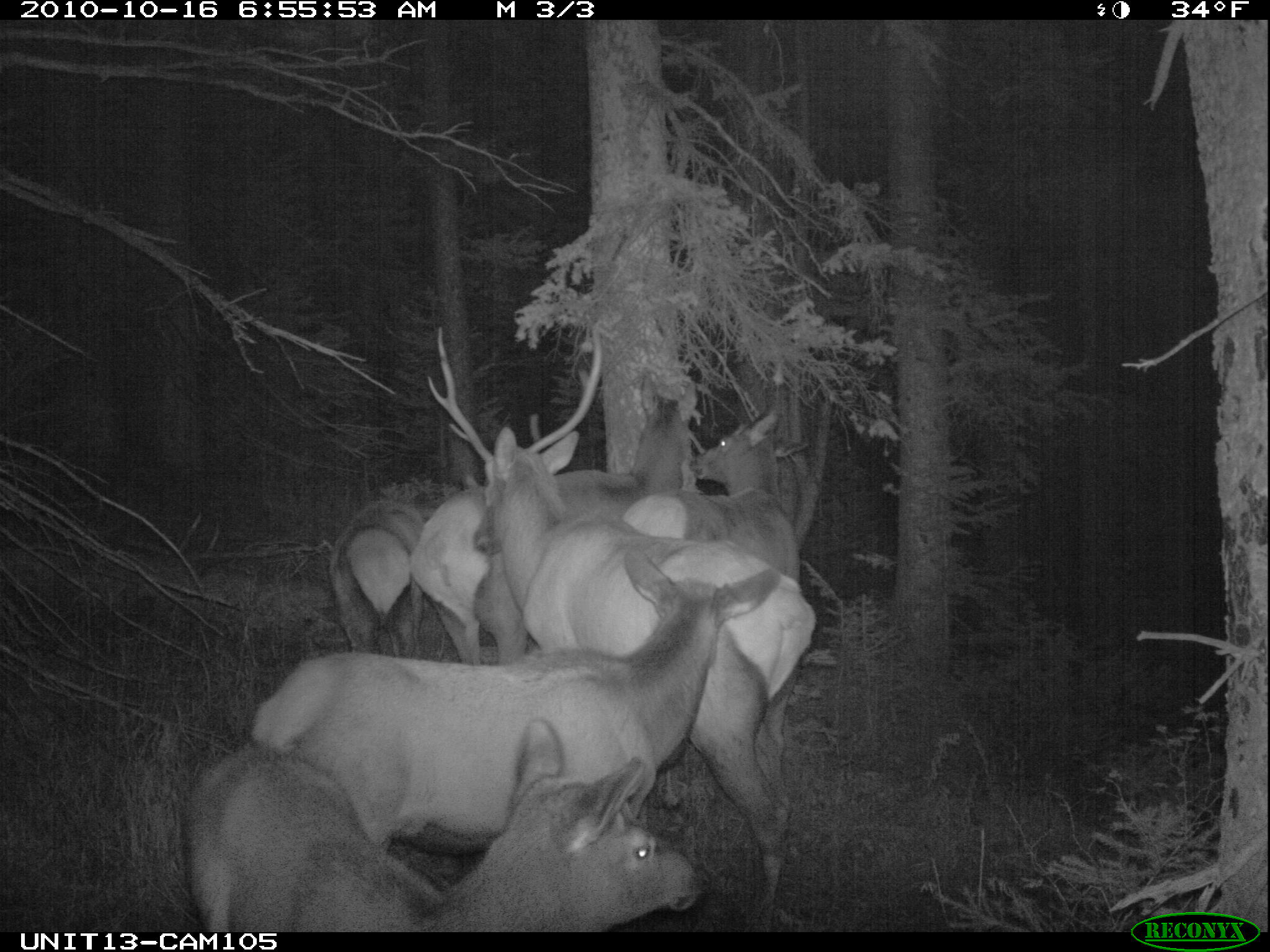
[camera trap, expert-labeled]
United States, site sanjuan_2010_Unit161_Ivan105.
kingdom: Animalia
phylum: Chordata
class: Mammalia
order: Artiodactyla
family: Cervidae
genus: Cervus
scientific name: Cervus elaphus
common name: red deer